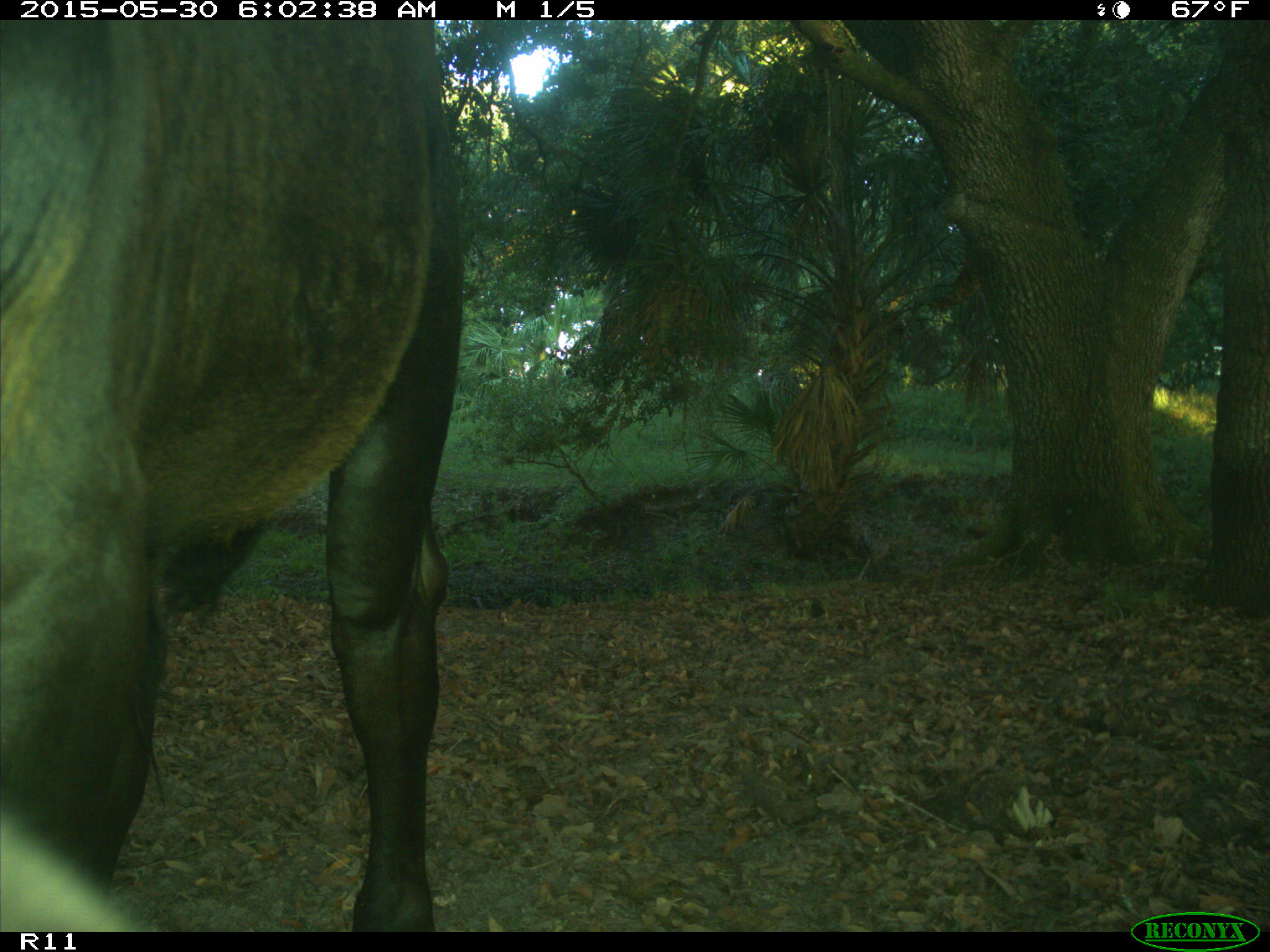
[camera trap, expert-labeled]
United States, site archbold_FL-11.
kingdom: Animalia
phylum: Chordata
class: Mammalia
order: Artiodactyla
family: Bovidae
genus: Bos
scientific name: Bos taurus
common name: domestic cow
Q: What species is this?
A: Bos taurus (domestic cow).